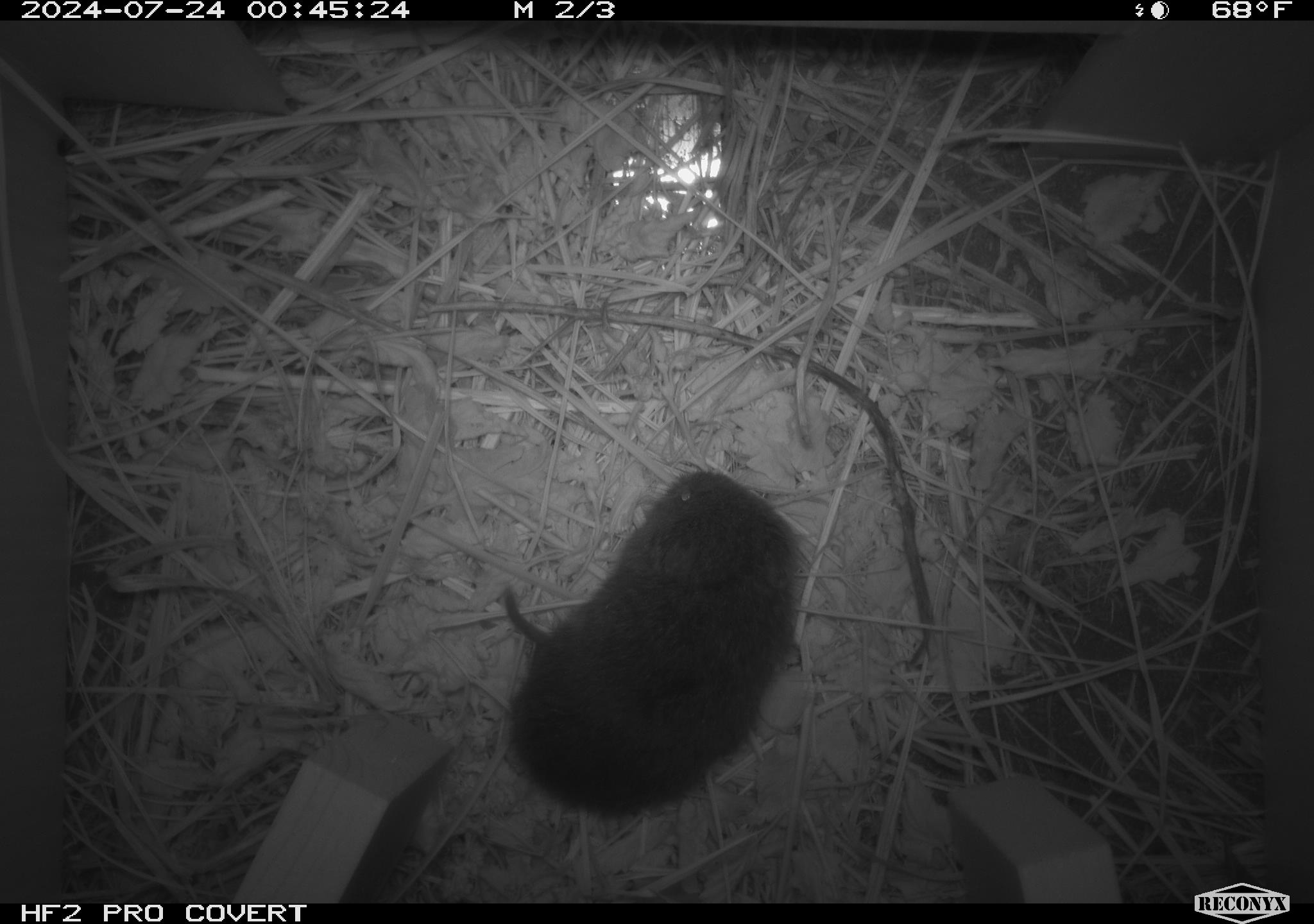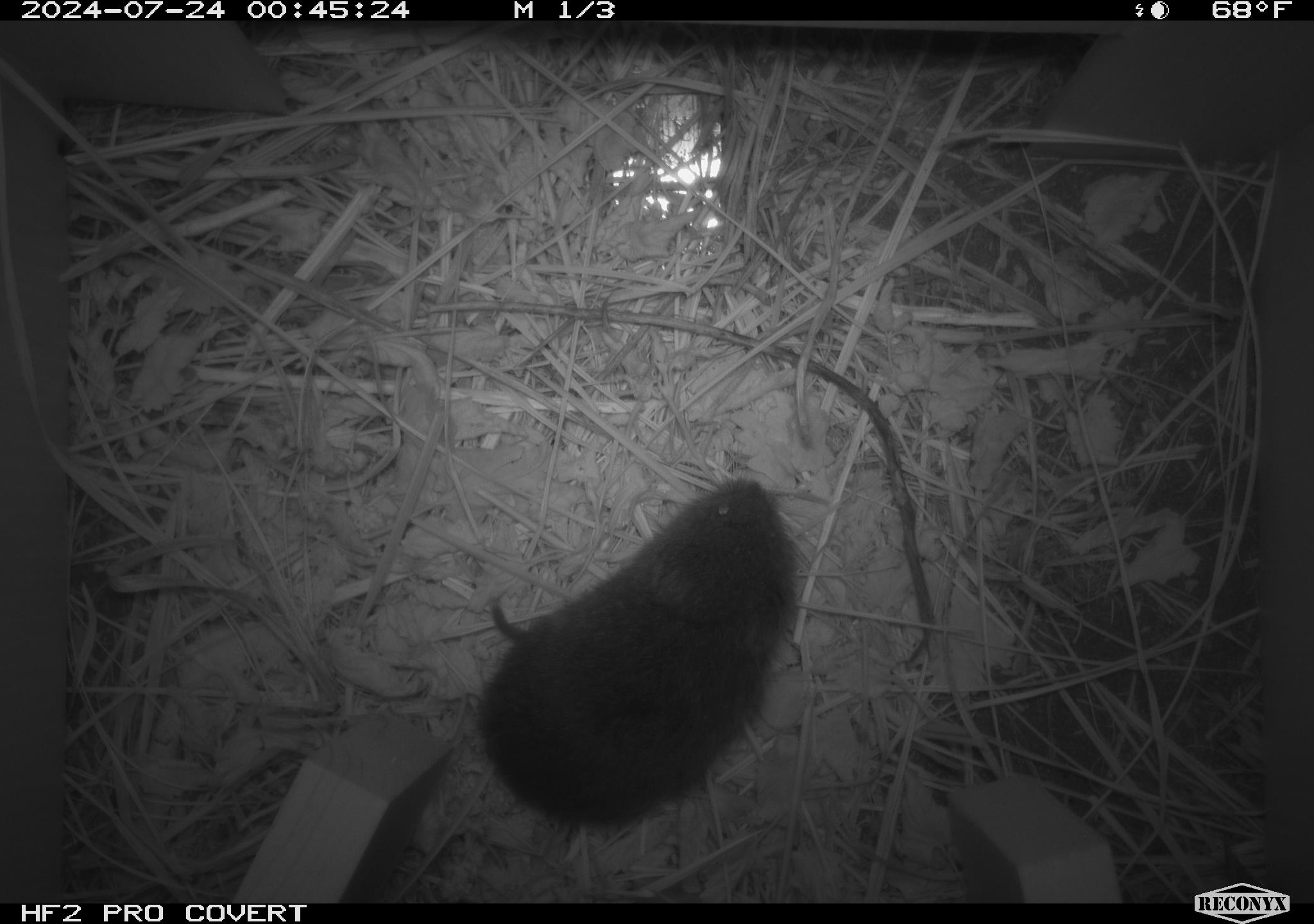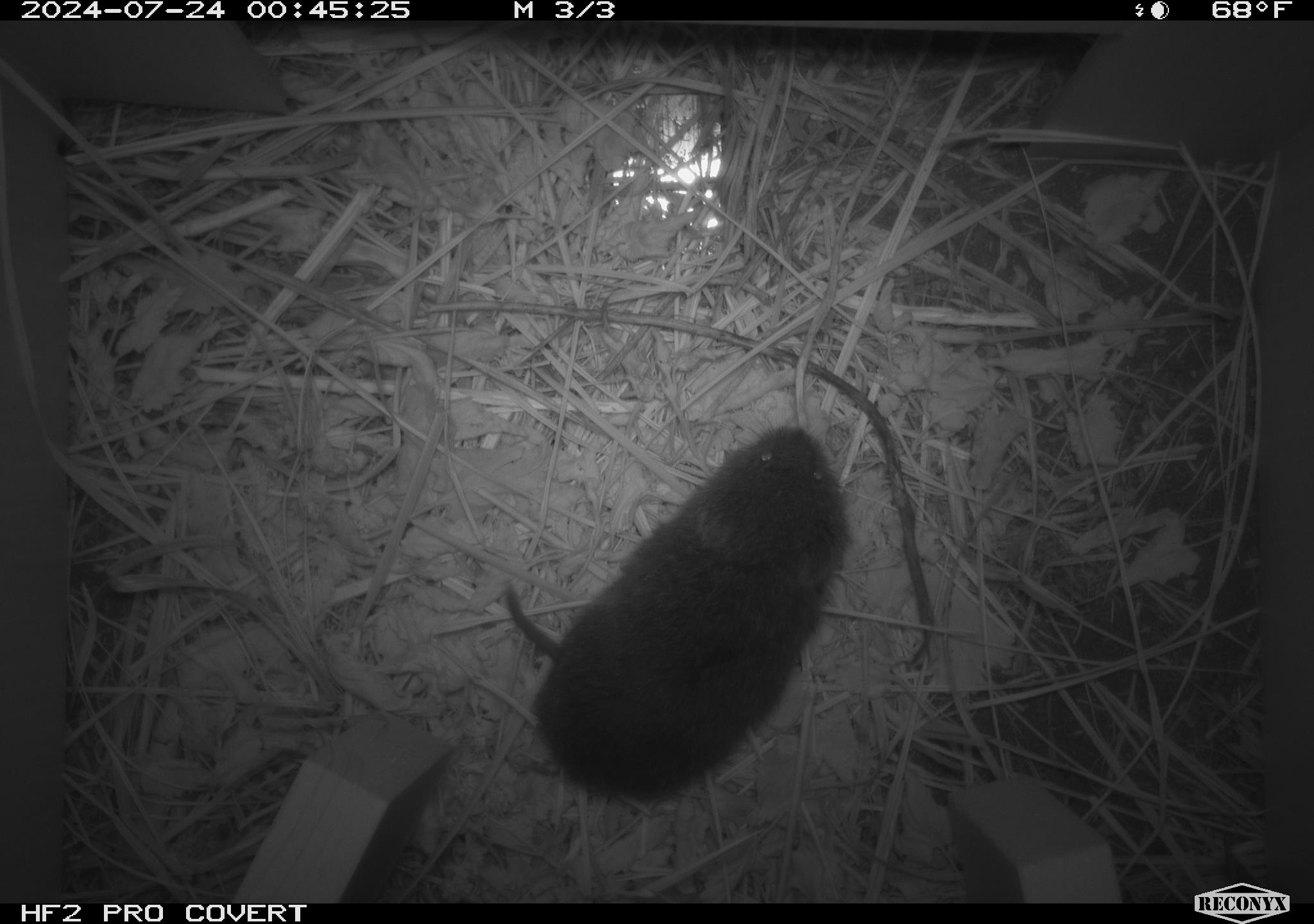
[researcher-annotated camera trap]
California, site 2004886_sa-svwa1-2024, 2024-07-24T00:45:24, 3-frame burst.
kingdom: Animalia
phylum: Chordata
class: Mammalia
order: Rodentia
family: Cricetidae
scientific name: Arvicolinae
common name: voles, lemmings, and muskrats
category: arvicolinae subfamily